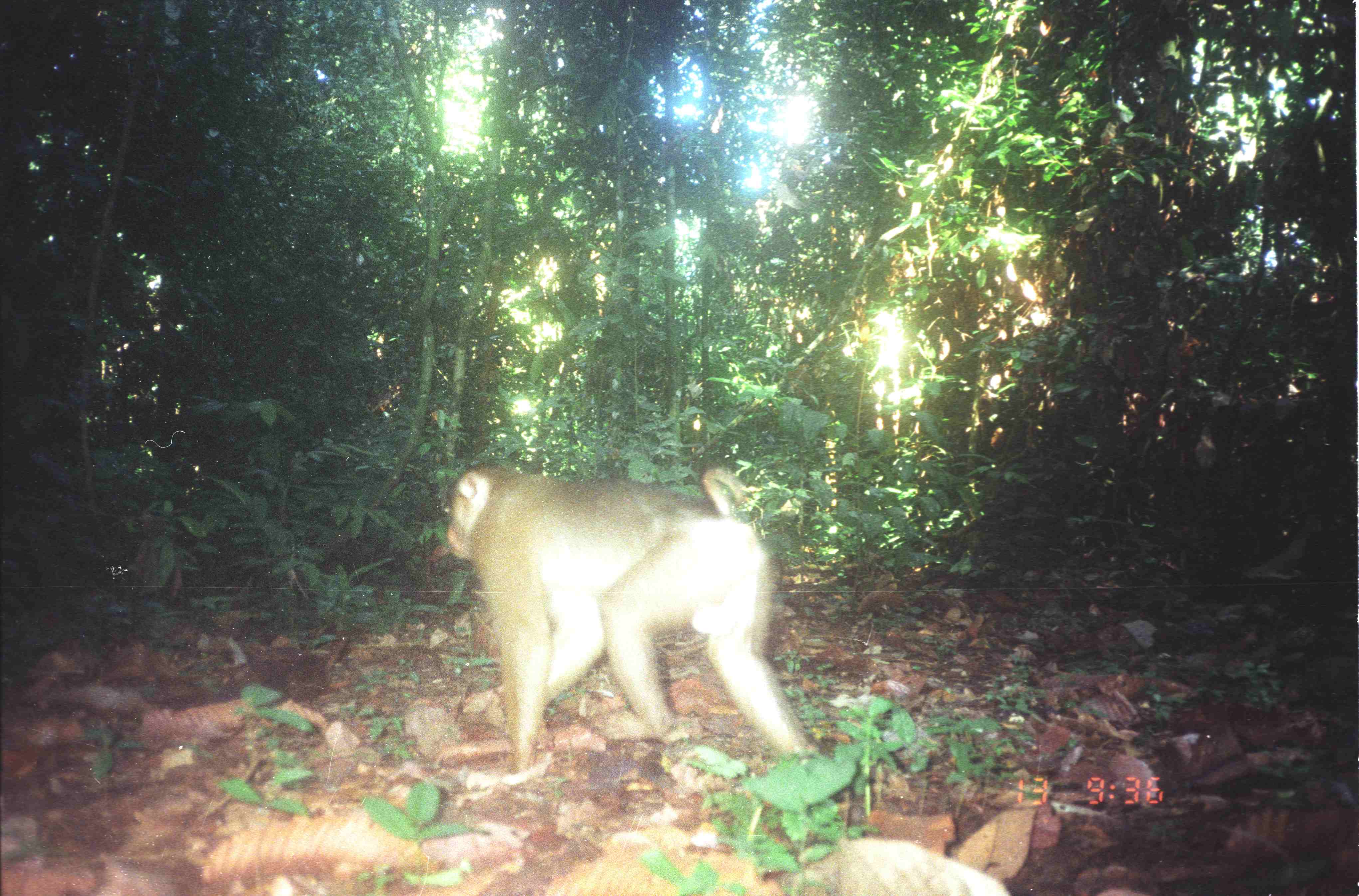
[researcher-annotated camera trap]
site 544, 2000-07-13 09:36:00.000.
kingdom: Animalia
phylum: Chordata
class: Mammalia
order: Primates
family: Cercopithecidae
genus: Macaca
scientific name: Macaca nemestrina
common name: southern pig-tailed macaque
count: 1